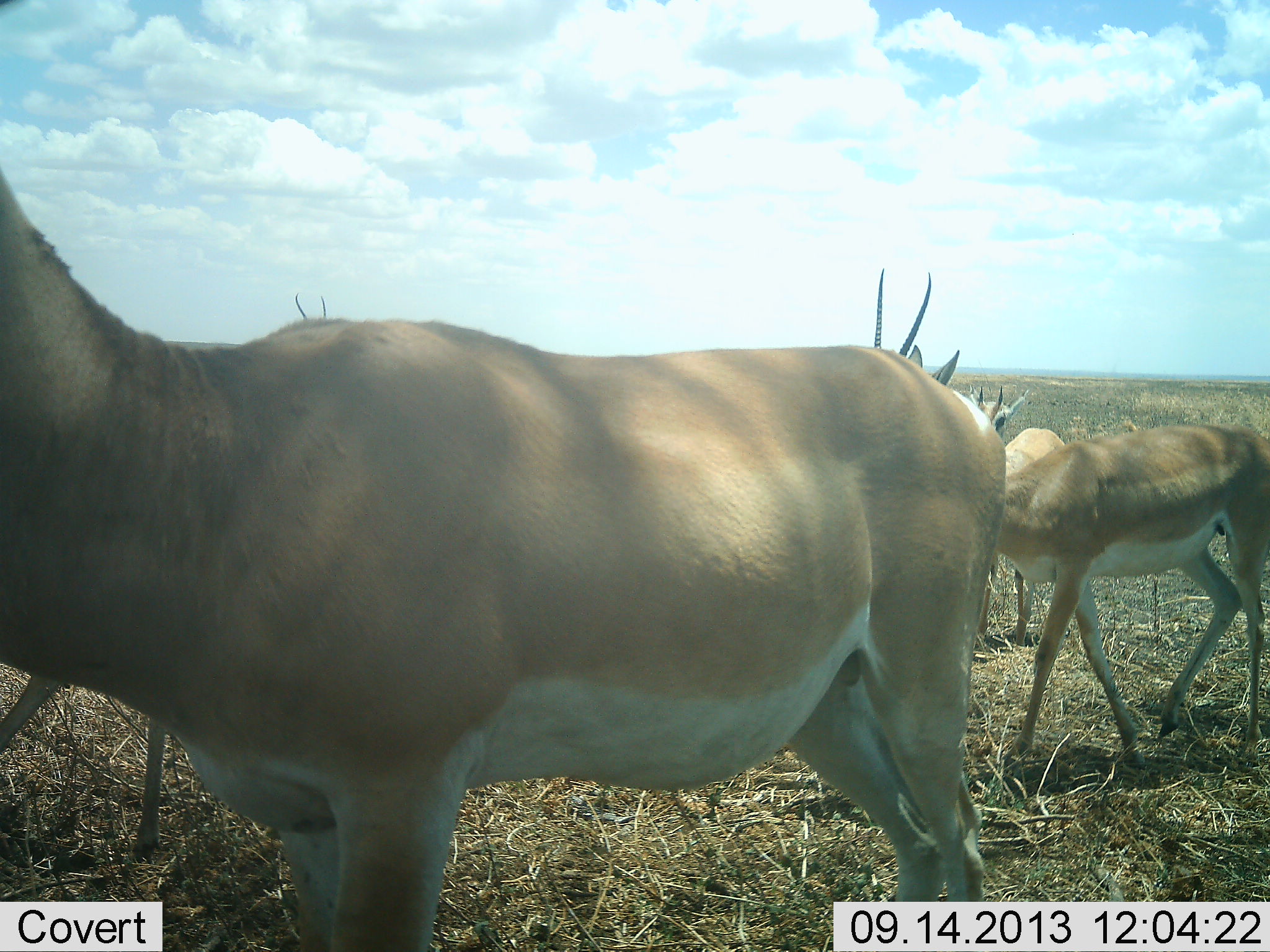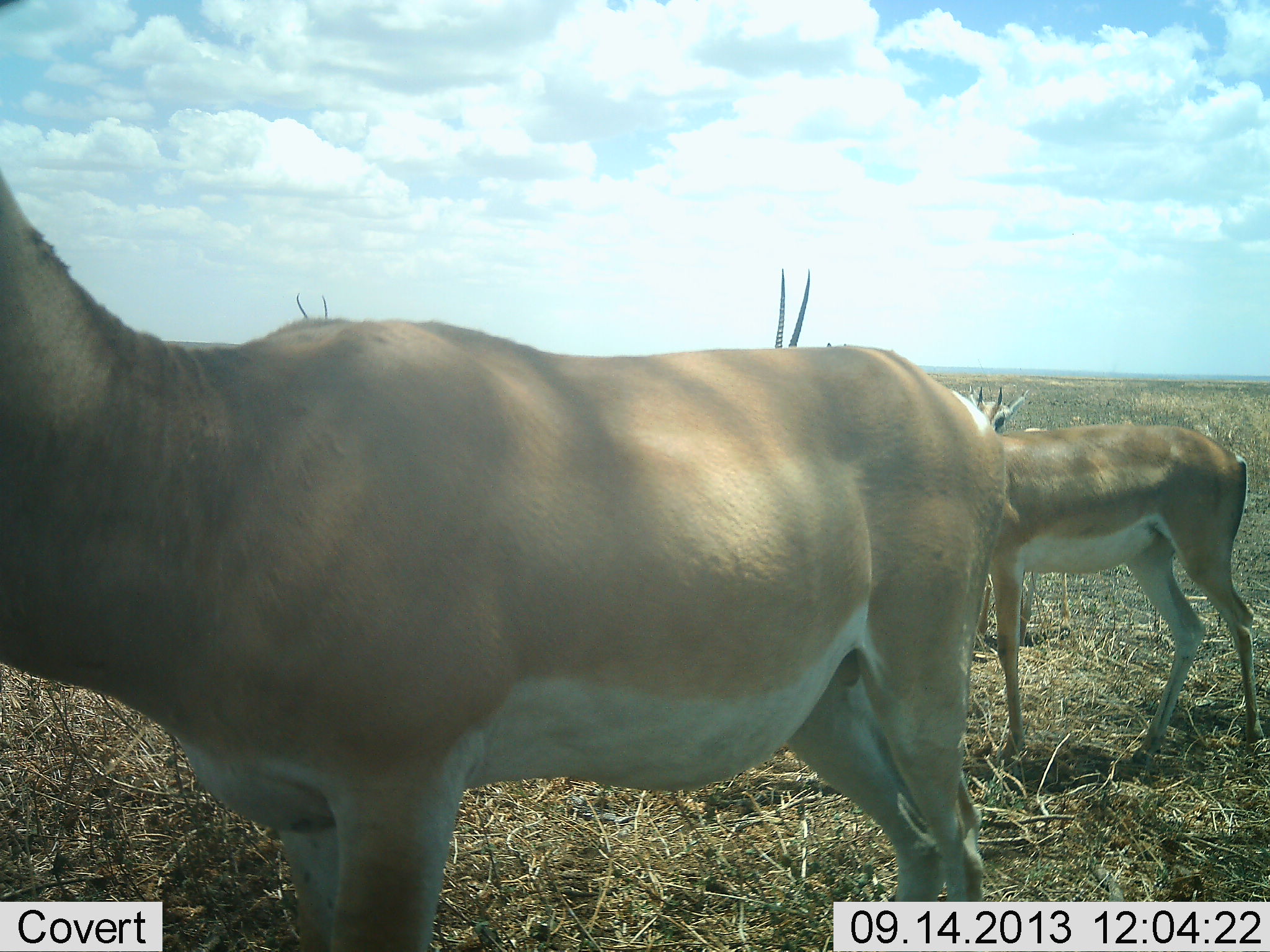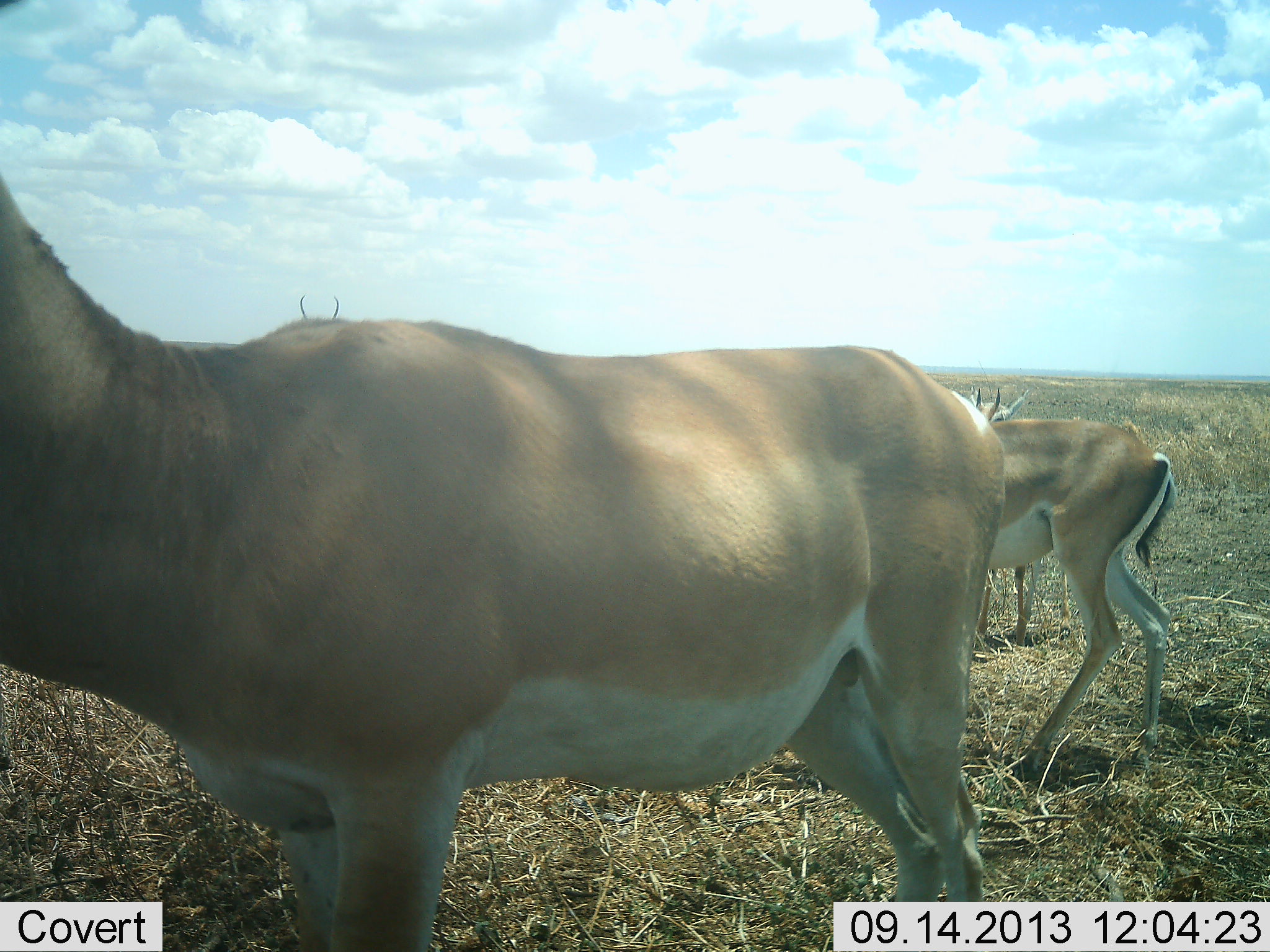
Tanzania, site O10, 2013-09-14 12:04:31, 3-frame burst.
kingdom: Animalia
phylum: Chordata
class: Mammalia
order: Artiodactyla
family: Bovidae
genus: Nanger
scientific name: Nanger granti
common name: grant's gazelle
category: gazellegrants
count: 4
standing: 80%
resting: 0%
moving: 40%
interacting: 10%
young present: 30%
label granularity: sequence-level